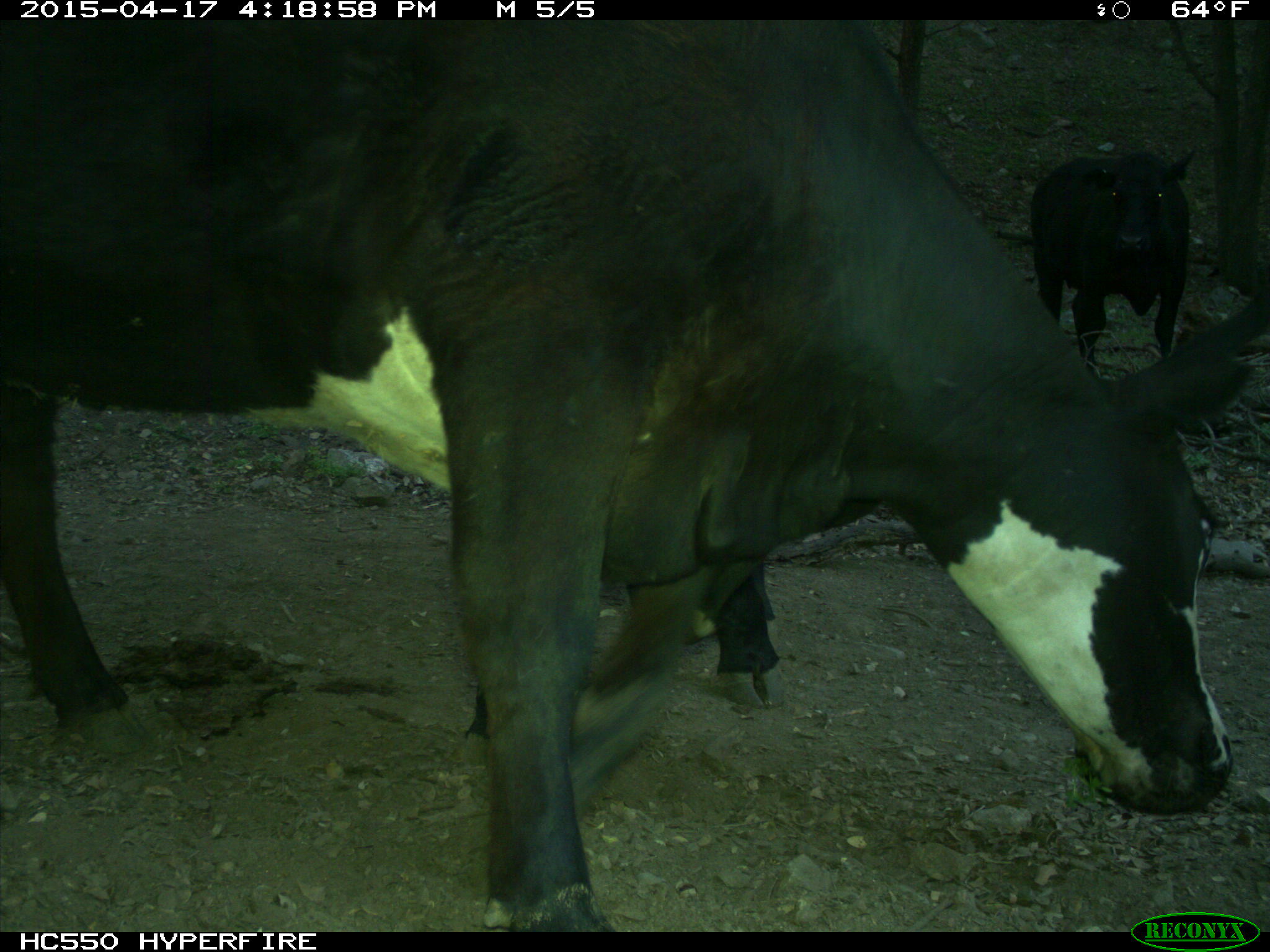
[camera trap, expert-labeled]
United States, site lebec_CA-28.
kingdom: Animalia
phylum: Chordata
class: Mammalia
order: Artiodactyla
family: Bovidae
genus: Bos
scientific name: Bos taurus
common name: domestic cow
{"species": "Bos taurus (domestic cow)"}